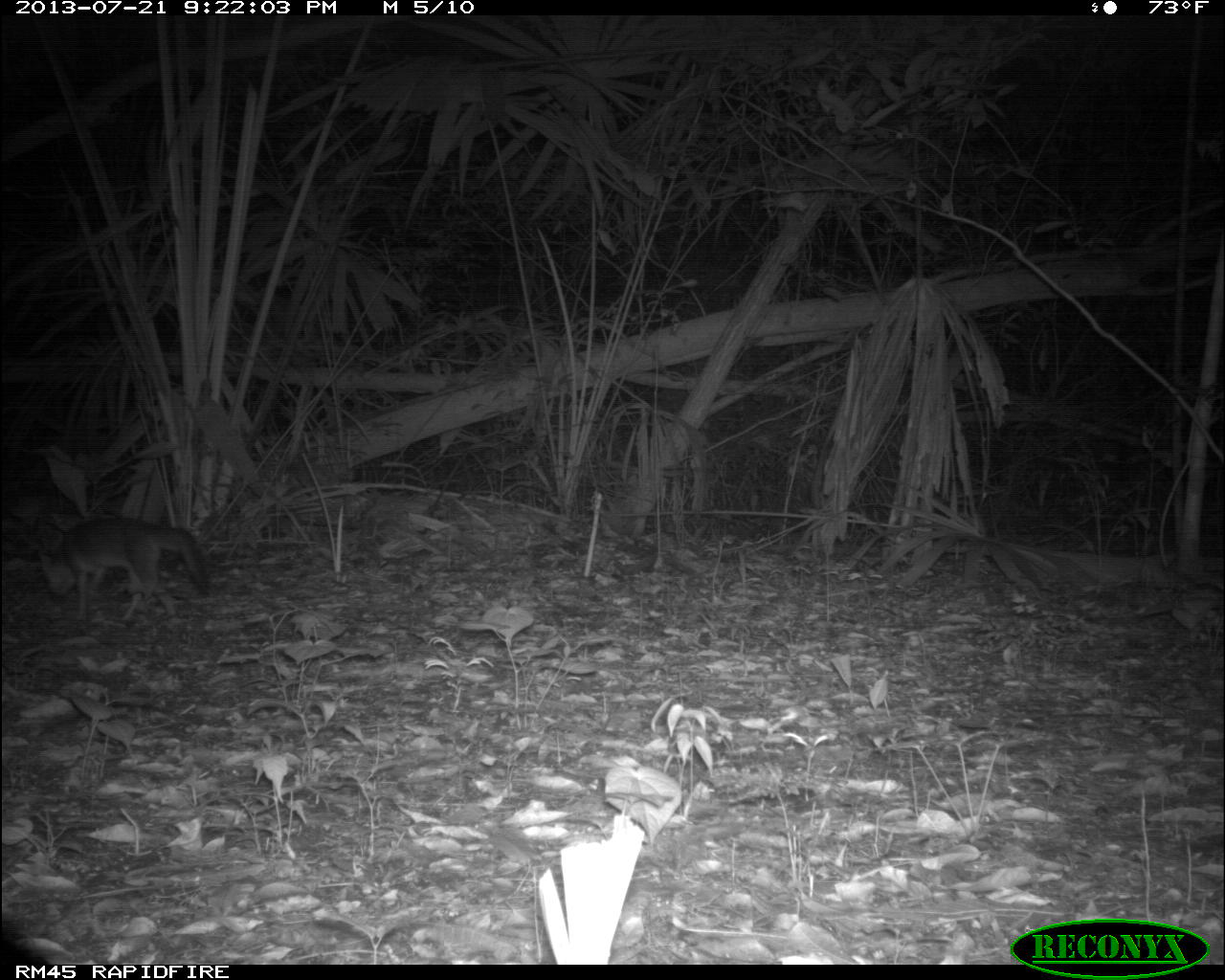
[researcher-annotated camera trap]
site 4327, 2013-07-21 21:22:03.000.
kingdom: Animalia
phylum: Chordata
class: Mammalia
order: Carnivora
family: Canidae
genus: Urocyon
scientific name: Urocyon cinereoargenteus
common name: gray fox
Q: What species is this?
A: Urocyon cinereoargenteus (gray fox).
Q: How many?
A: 1.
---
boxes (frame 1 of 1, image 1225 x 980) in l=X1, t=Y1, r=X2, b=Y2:
urocyon cinereoargenteus: l=36, t=519, r=214, b=600